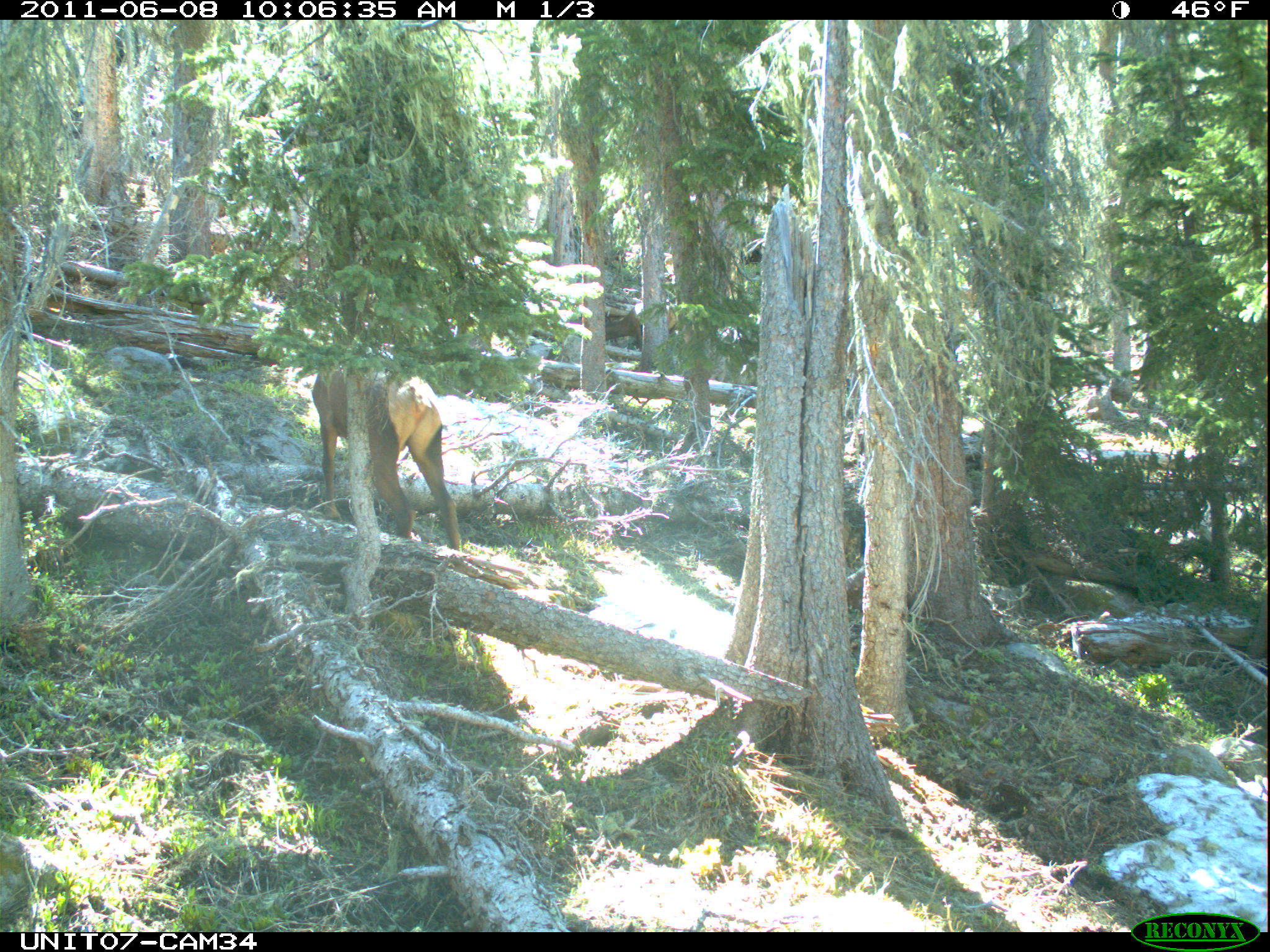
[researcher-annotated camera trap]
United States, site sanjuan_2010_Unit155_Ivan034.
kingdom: Animalia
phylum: Chordata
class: Mammalia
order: Artiodactyla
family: Cervidae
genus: Cervus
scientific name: Cervus elaphus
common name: red deer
Cervus elaphus (red deer).